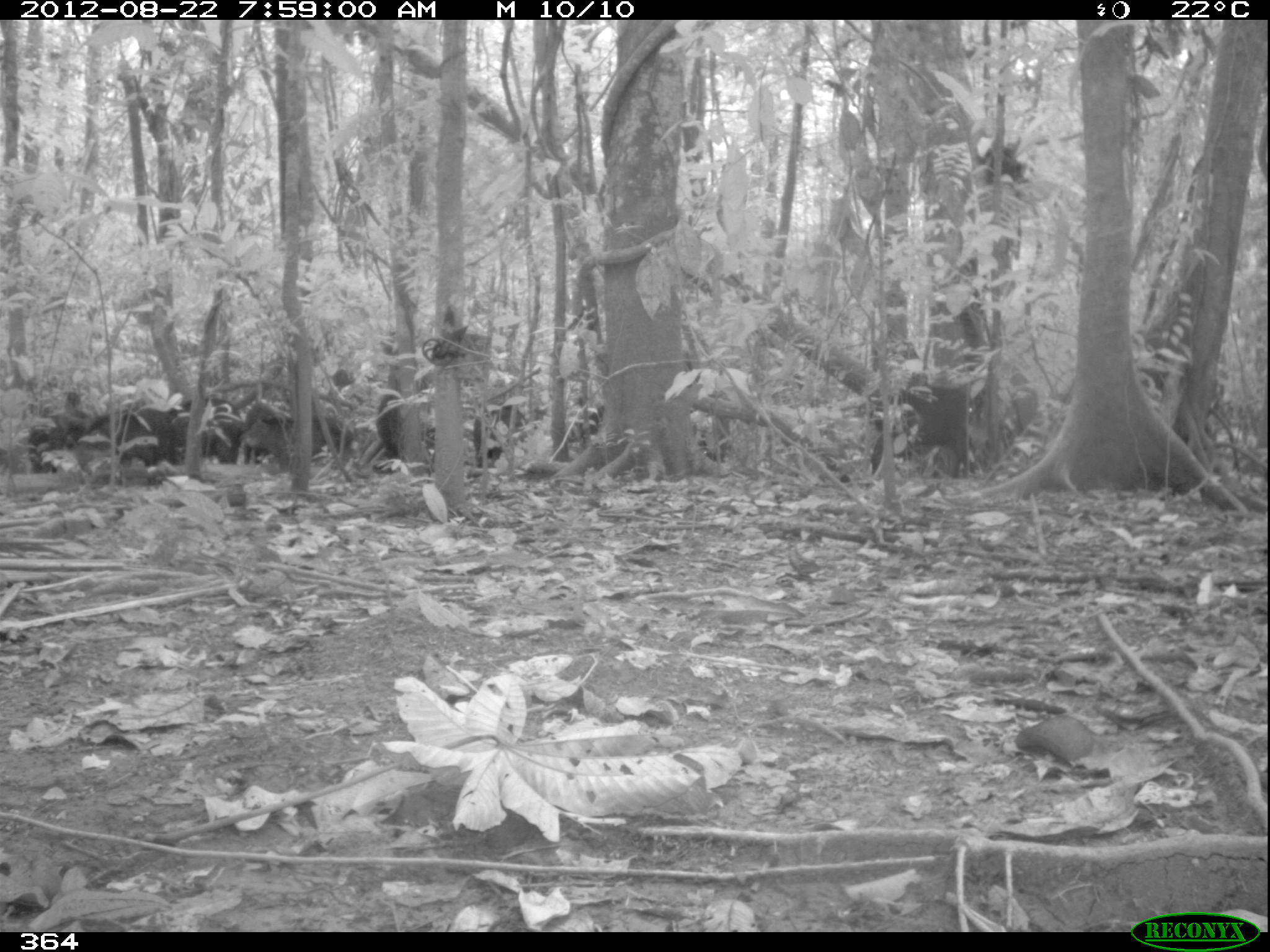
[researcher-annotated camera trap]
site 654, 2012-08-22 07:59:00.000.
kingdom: Animalia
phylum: Chordata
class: Mammalia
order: Artiodactyla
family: Tayassuidae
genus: Tayassu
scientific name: Tayassu pecari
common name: white-lipped peccary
Tayassu pecari (white-lipped peccary).